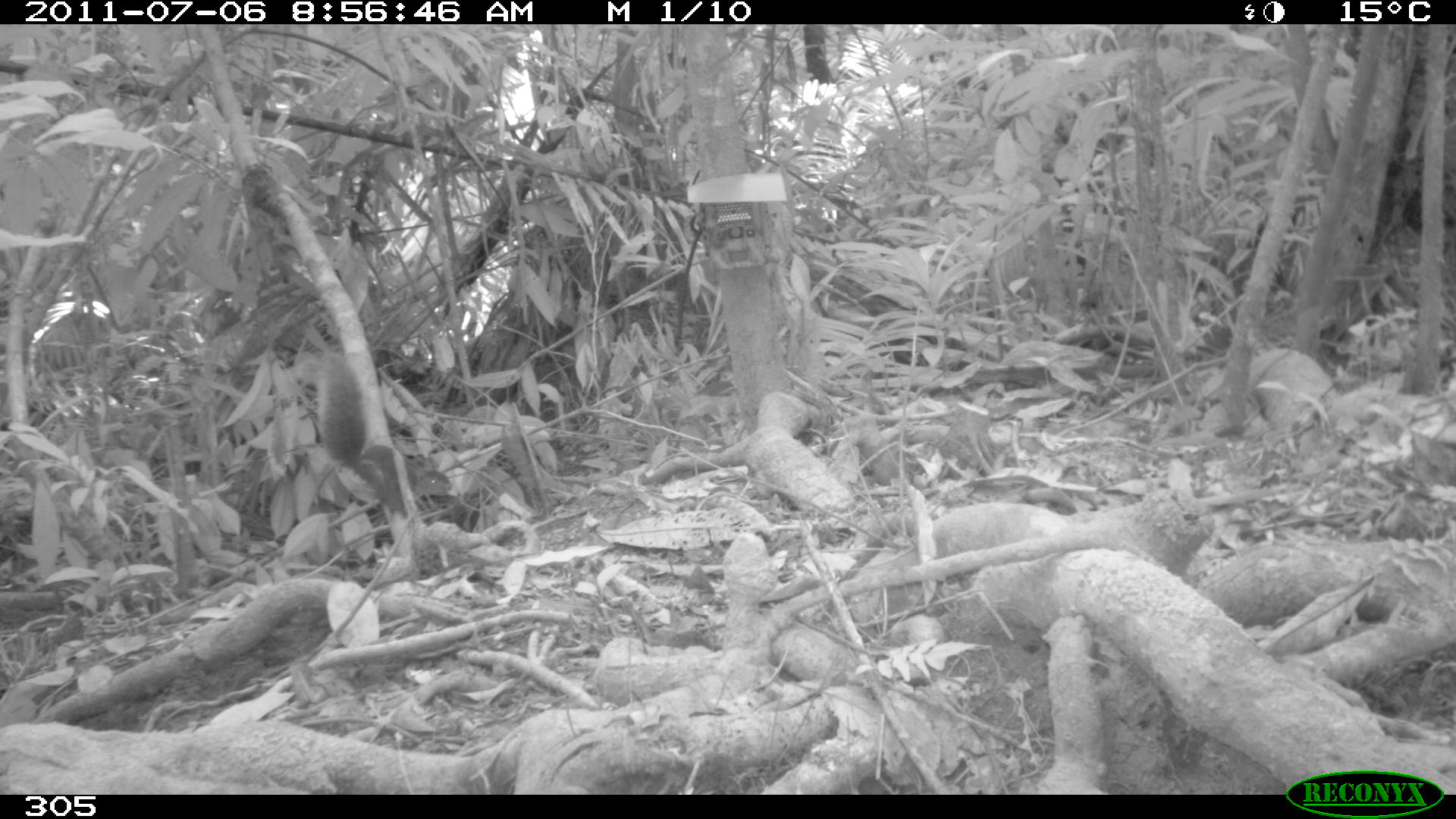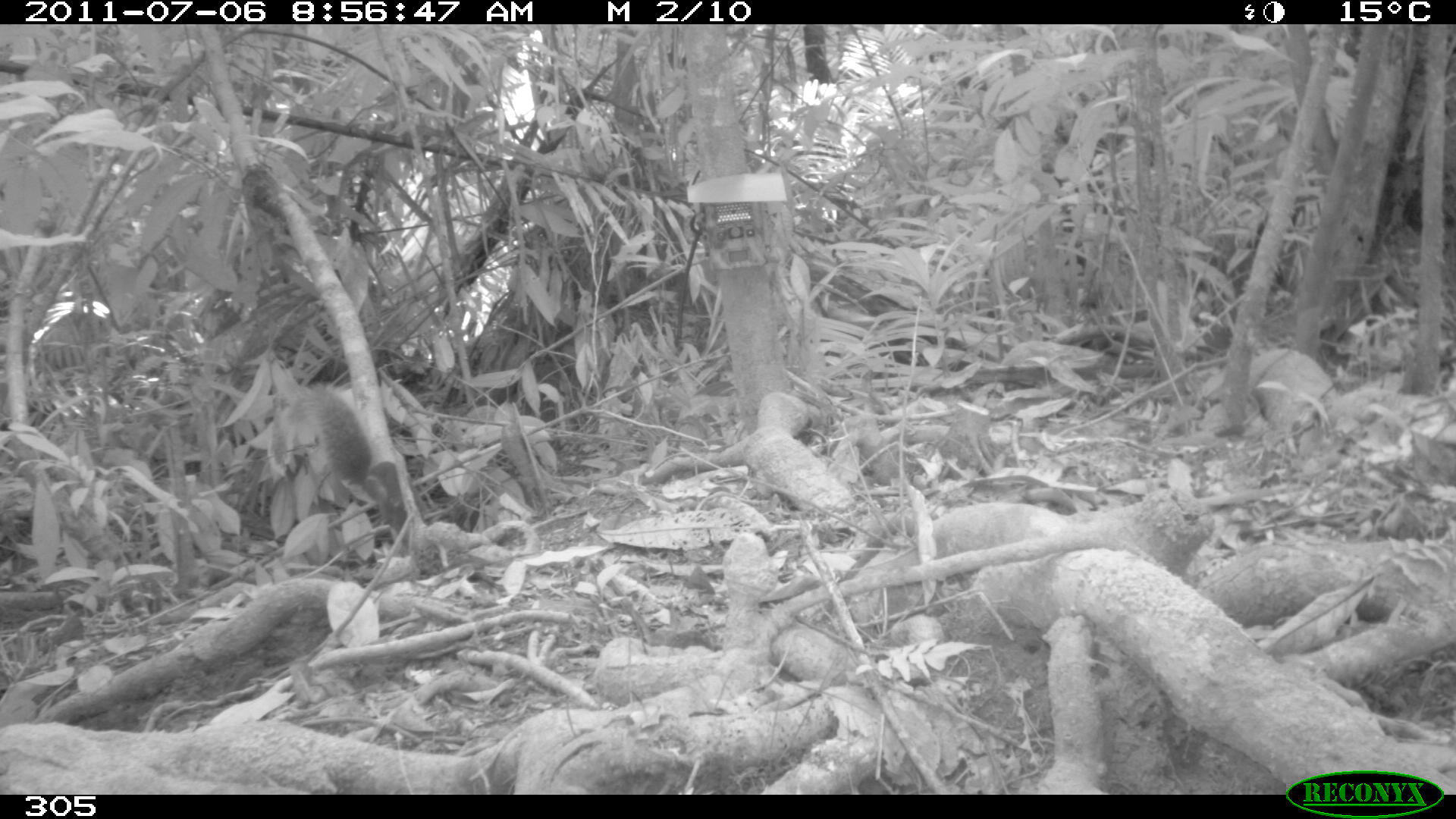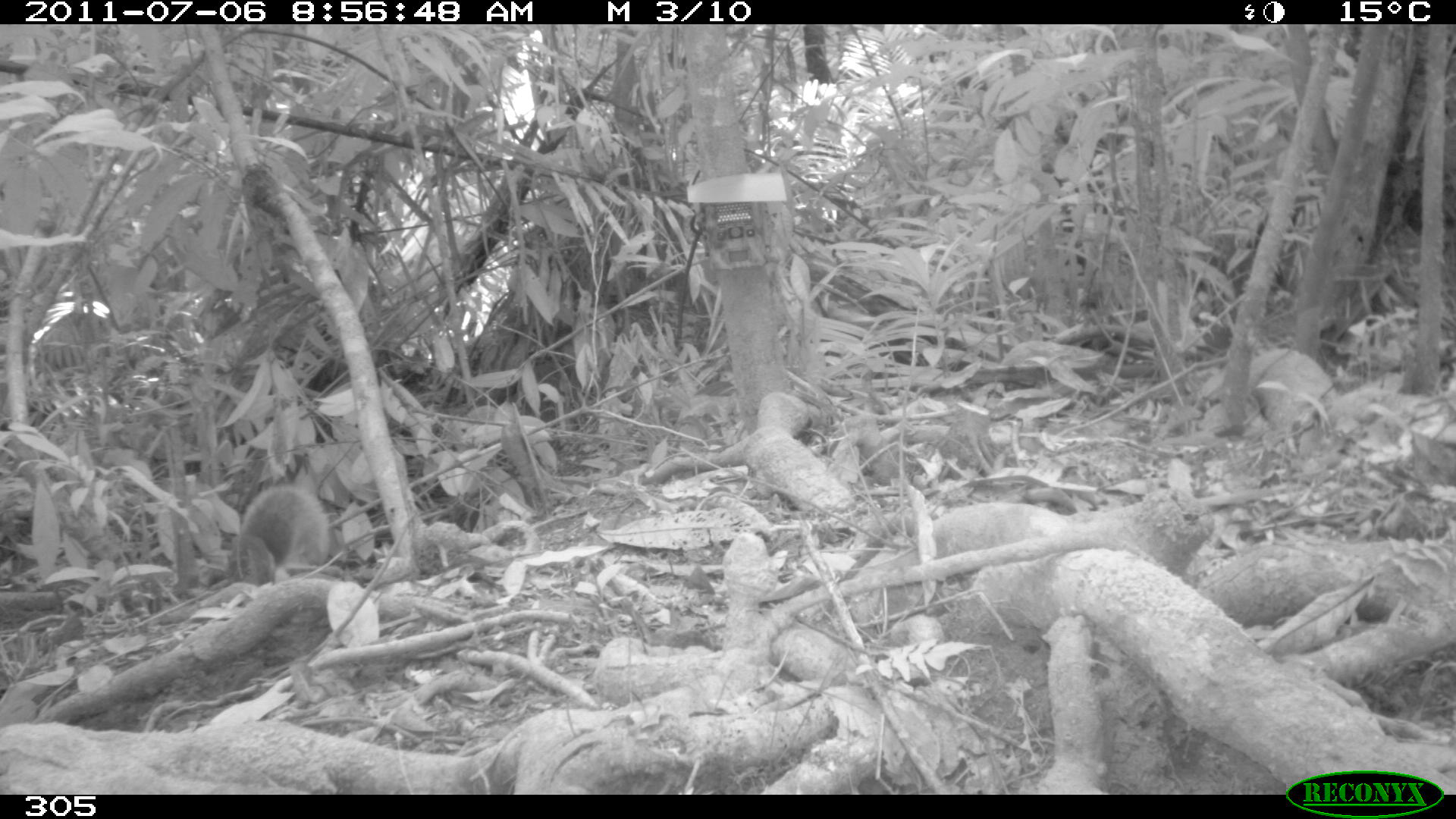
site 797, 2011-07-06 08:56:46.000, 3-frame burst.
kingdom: Animalia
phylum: Chordata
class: Mammalia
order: Rodentia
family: Sciuridae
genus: Sciurus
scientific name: Sciurus spadiceus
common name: southern amazon red squirrel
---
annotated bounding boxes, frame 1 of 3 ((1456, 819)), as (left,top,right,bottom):
sciurus spadiceus: (315,350,408,519); (404,460,451,495)